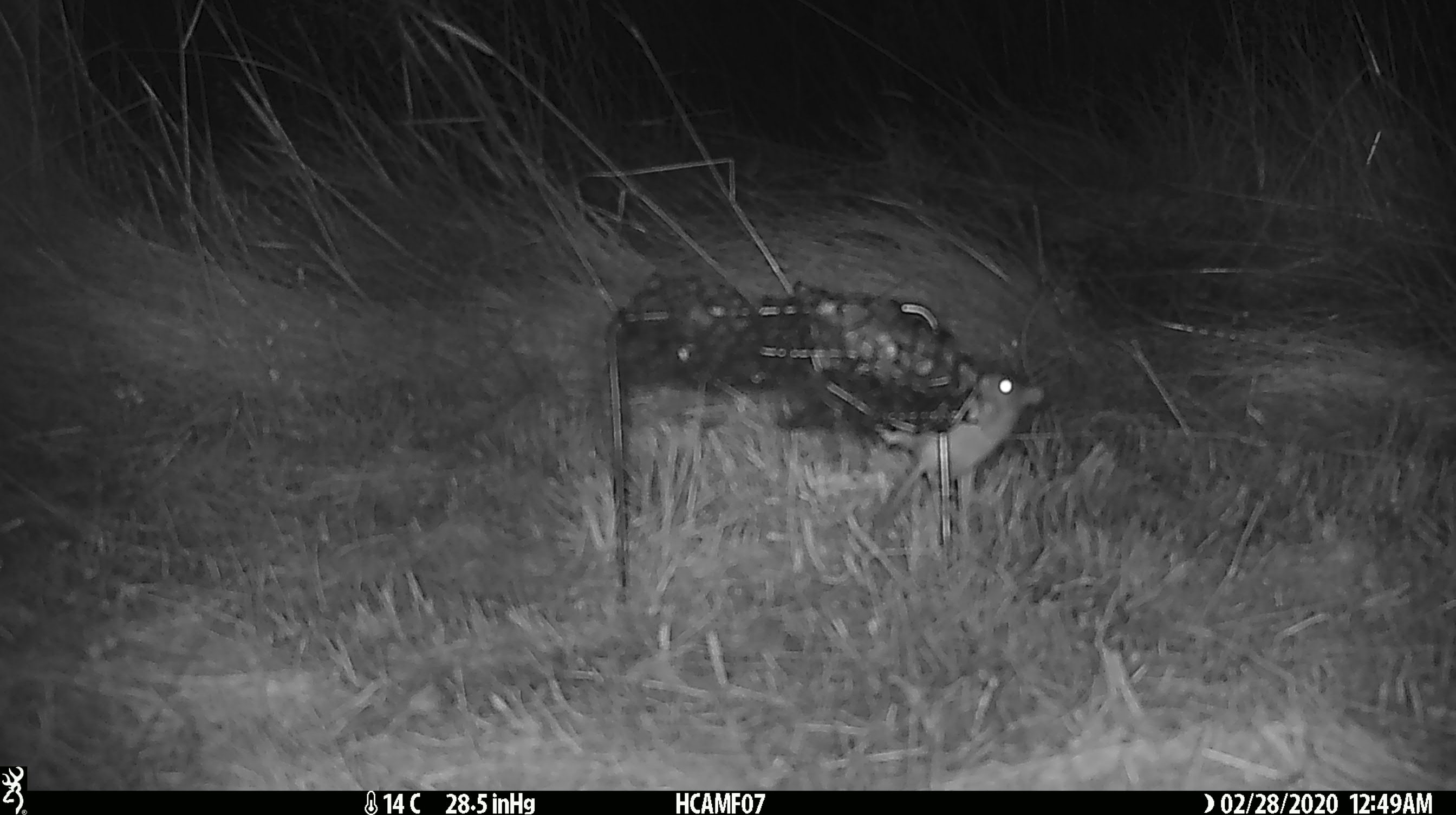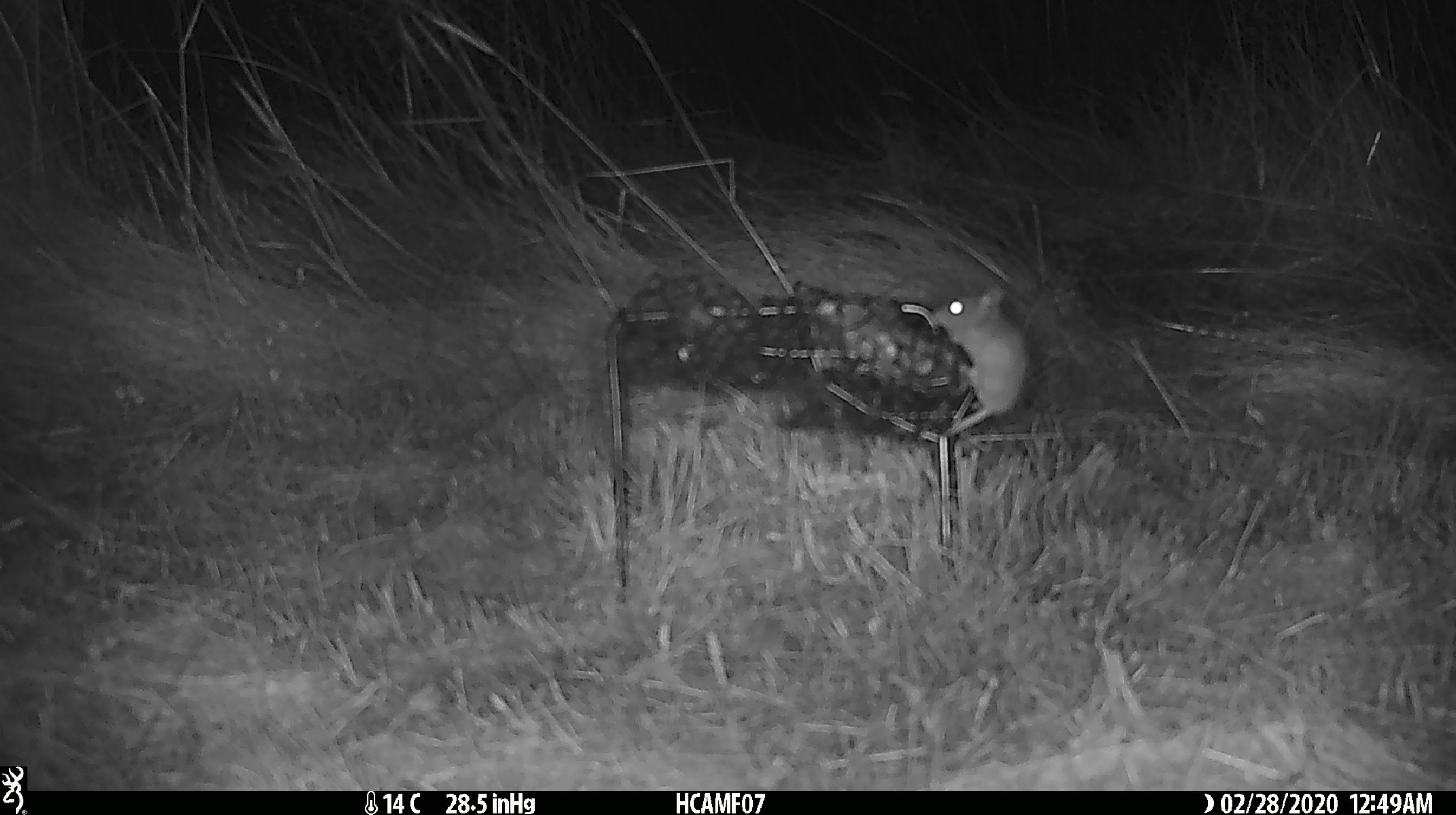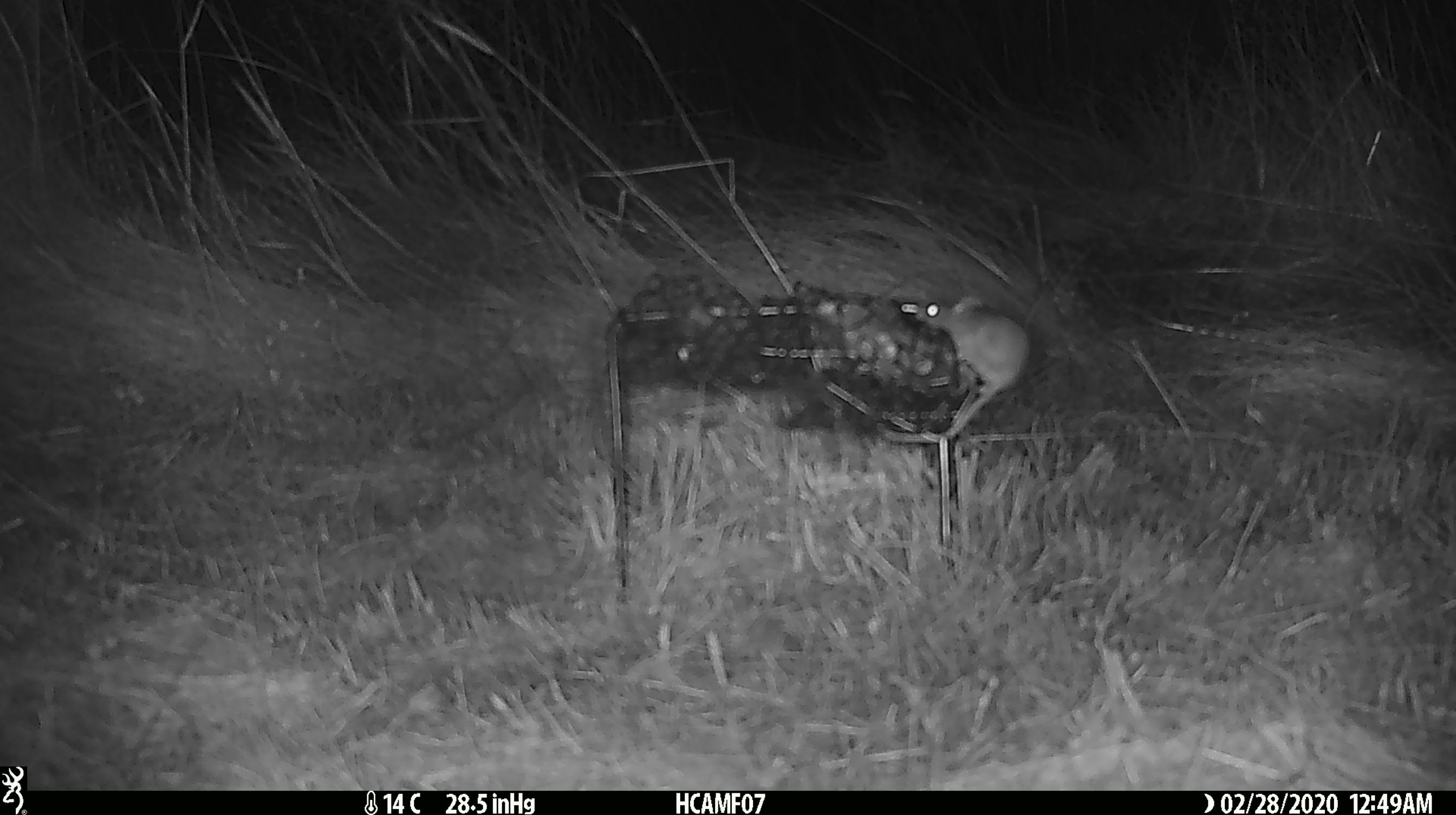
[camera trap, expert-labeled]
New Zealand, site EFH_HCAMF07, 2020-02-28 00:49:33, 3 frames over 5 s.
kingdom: Animalia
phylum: Chordata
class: Mammalia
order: Rodentia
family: Muridae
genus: Mus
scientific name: Mus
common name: mouse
Mouse (Mus).